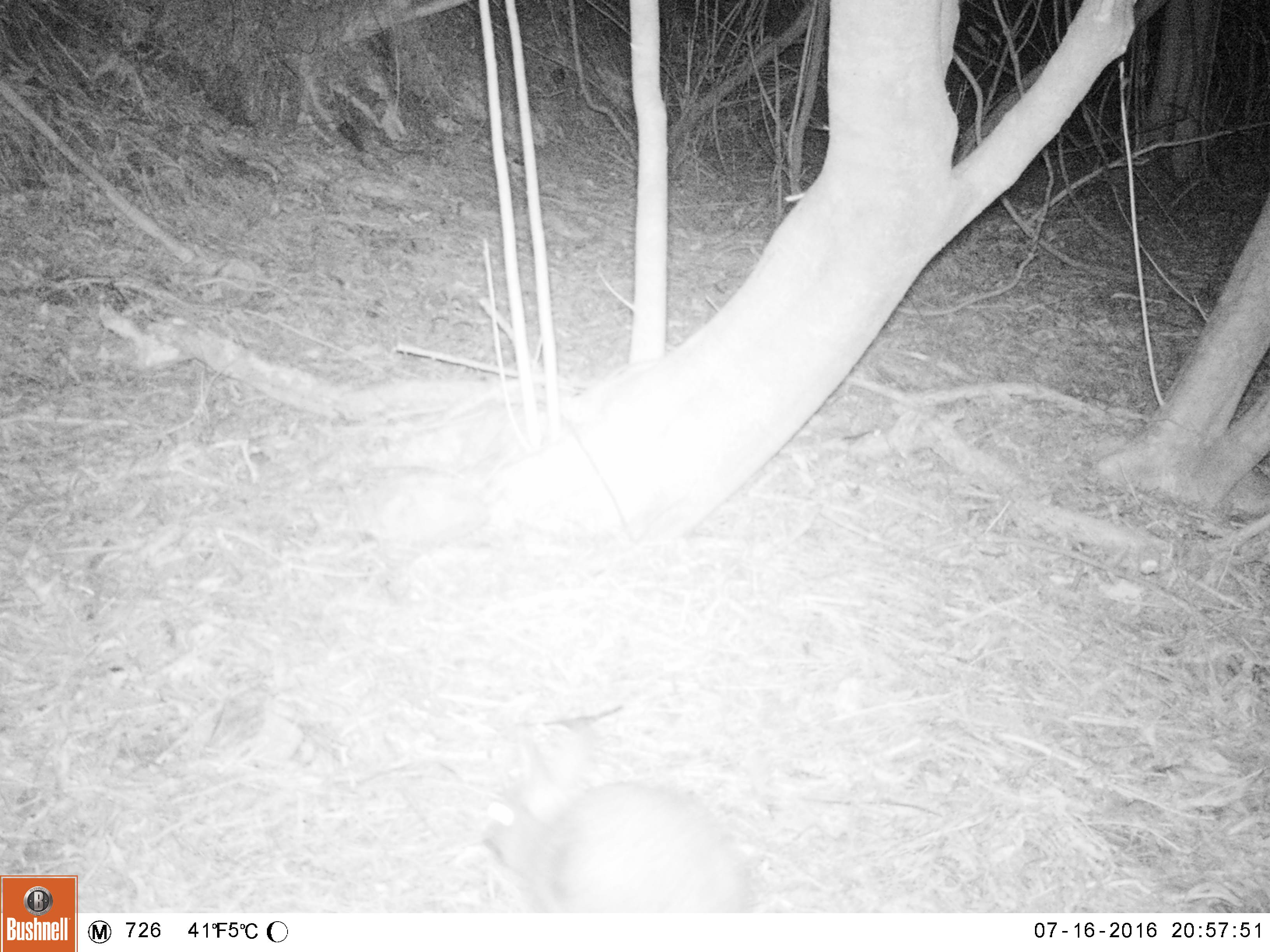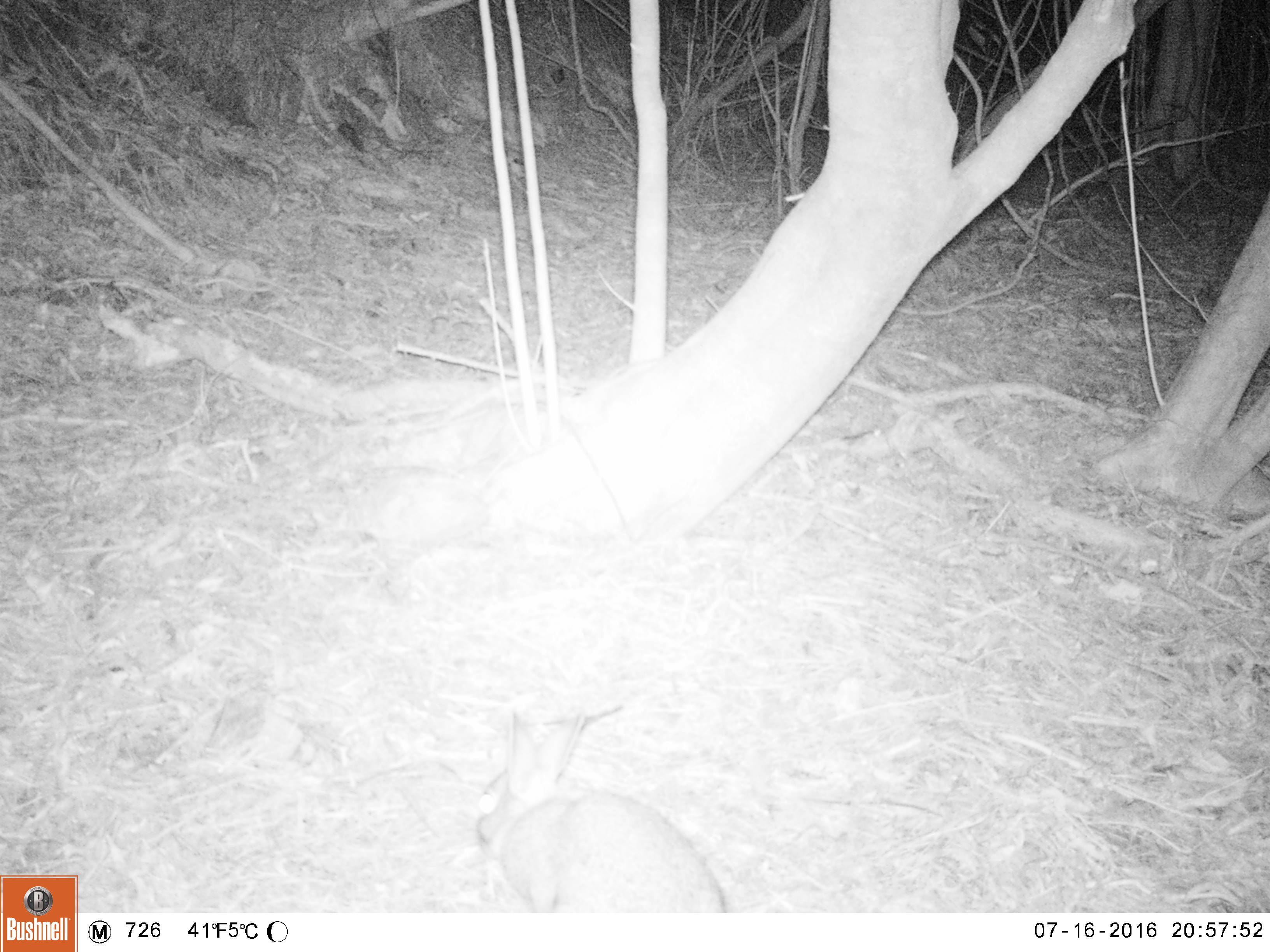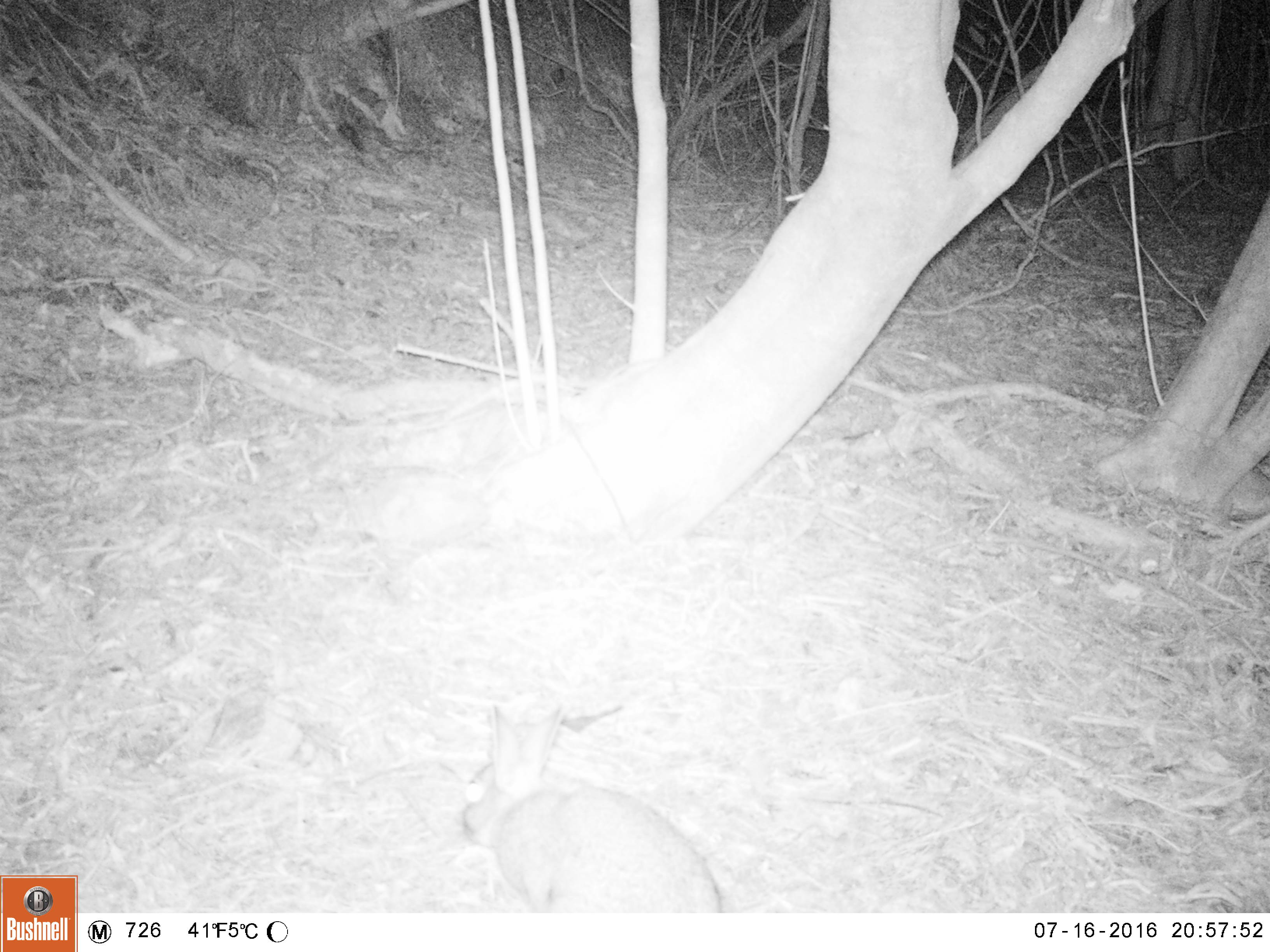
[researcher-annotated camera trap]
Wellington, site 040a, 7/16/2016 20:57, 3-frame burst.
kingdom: Animalia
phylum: Chordata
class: Mammalia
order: Lagomorpha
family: Leporidae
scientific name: Leporidae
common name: rabbit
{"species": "rabbit (Leporidae)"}